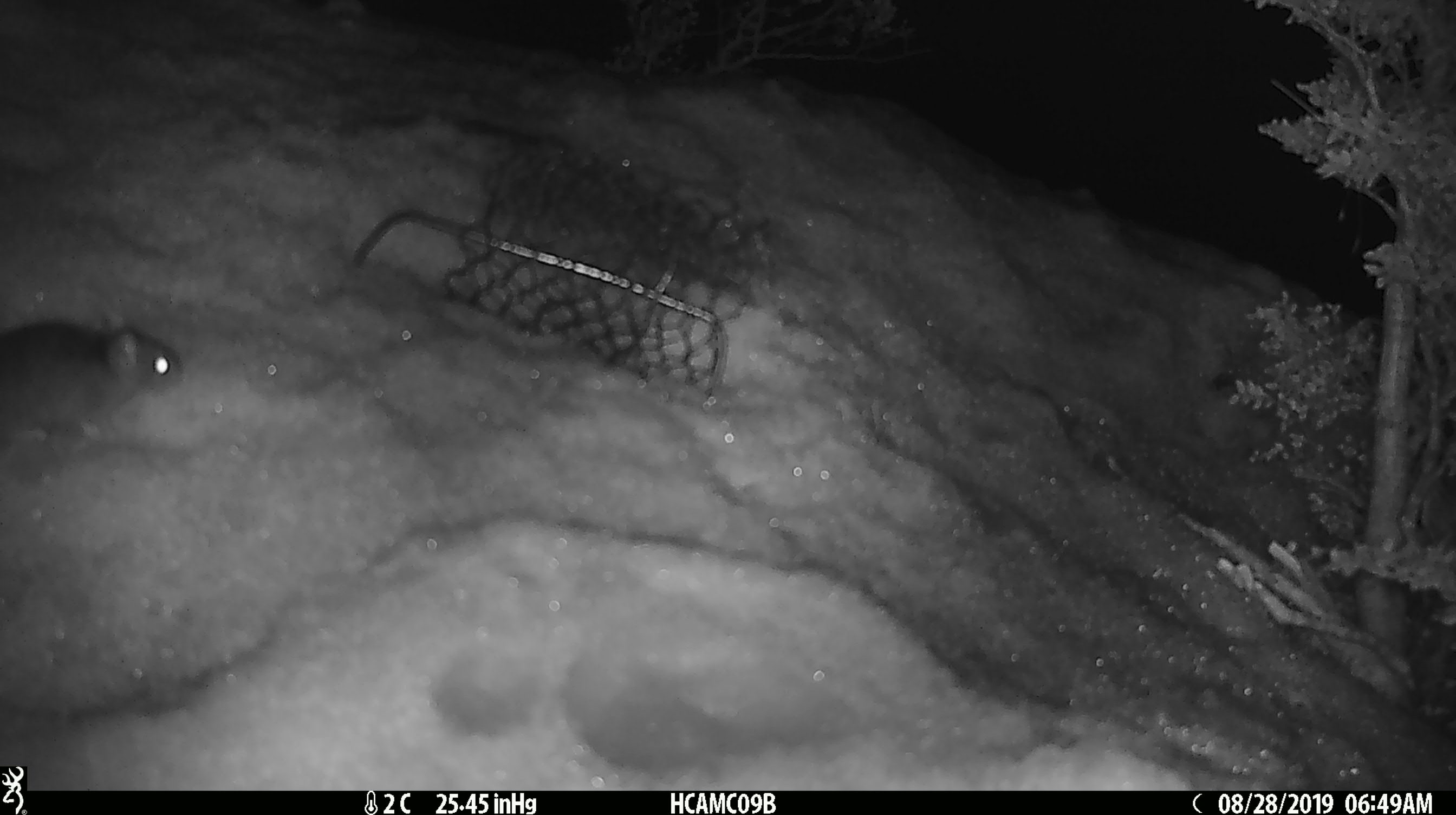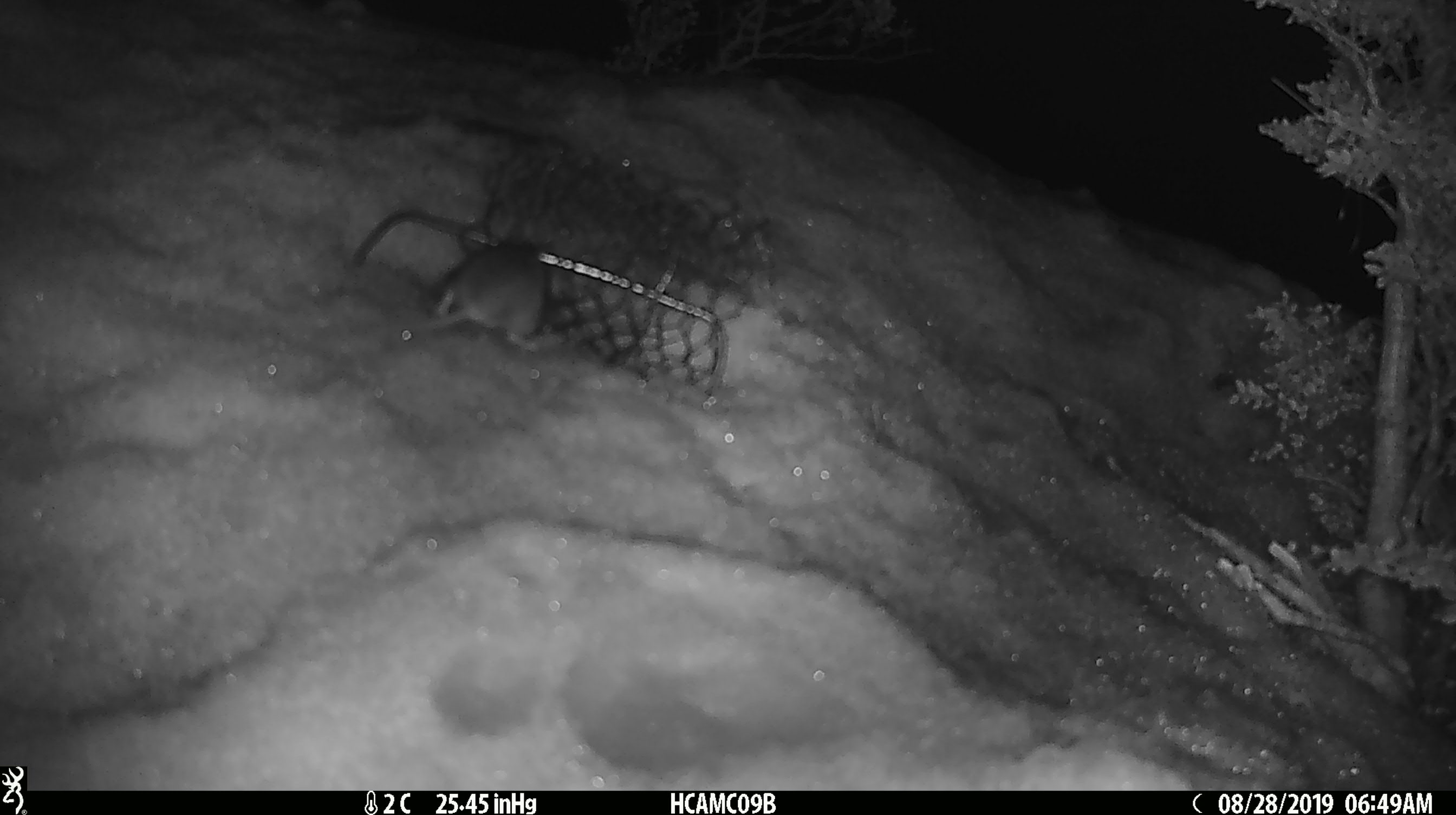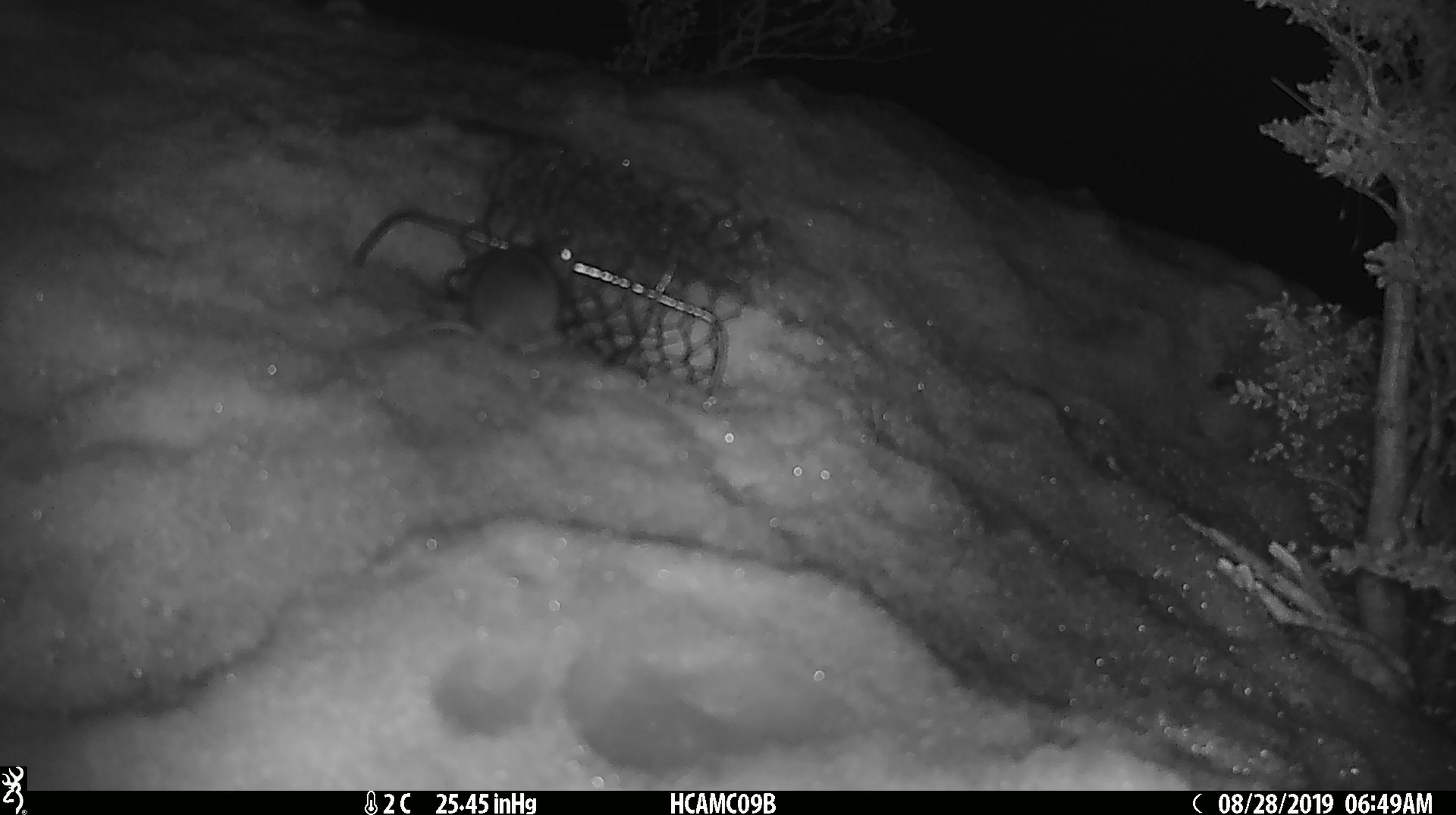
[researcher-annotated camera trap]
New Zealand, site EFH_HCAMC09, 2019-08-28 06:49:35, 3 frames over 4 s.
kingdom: Animalia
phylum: Chordata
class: Mammalia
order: Rodentia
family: Muridae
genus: Mus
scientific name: Mus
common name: mouse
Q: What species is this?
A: Mouse (Mus).